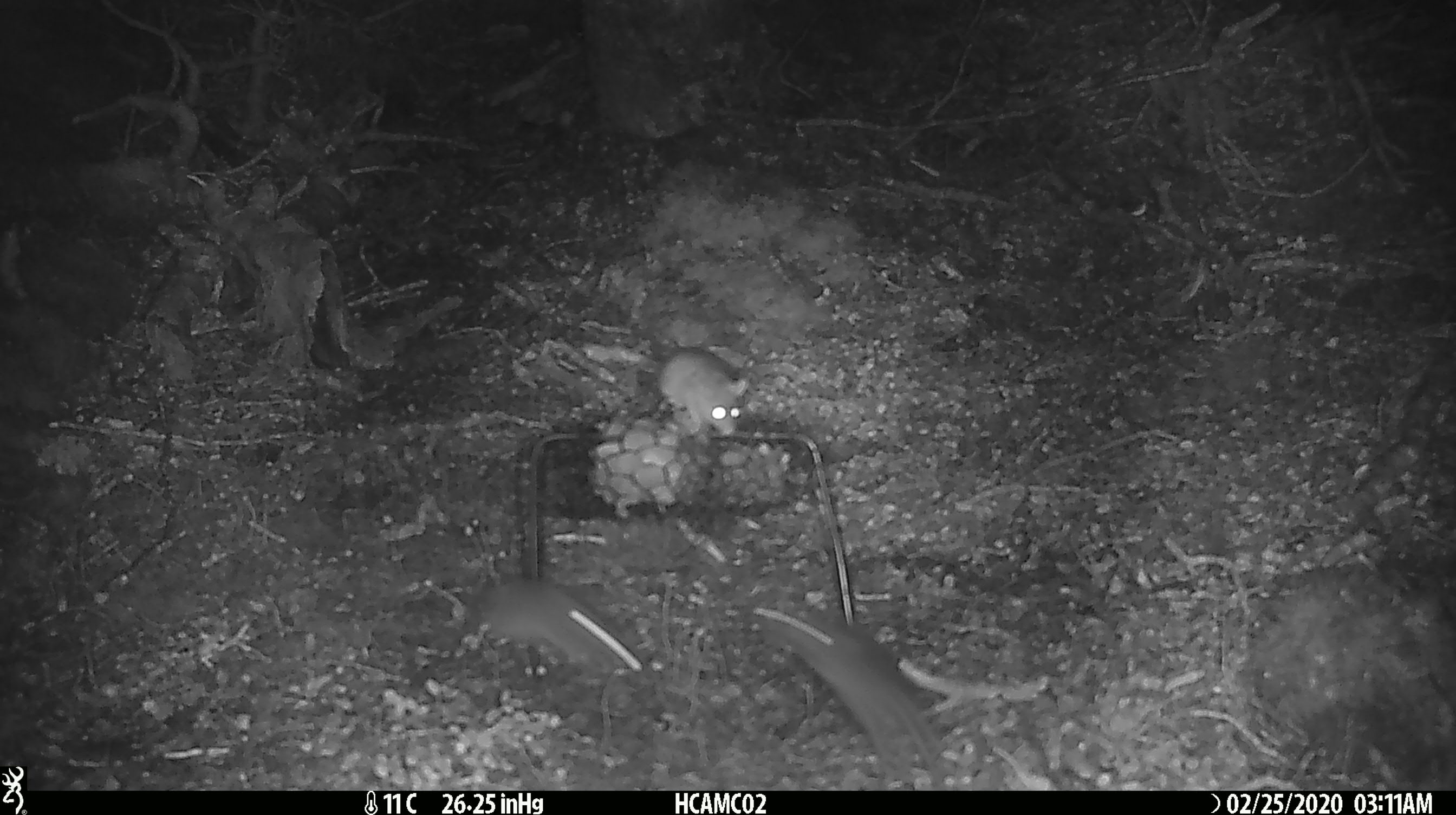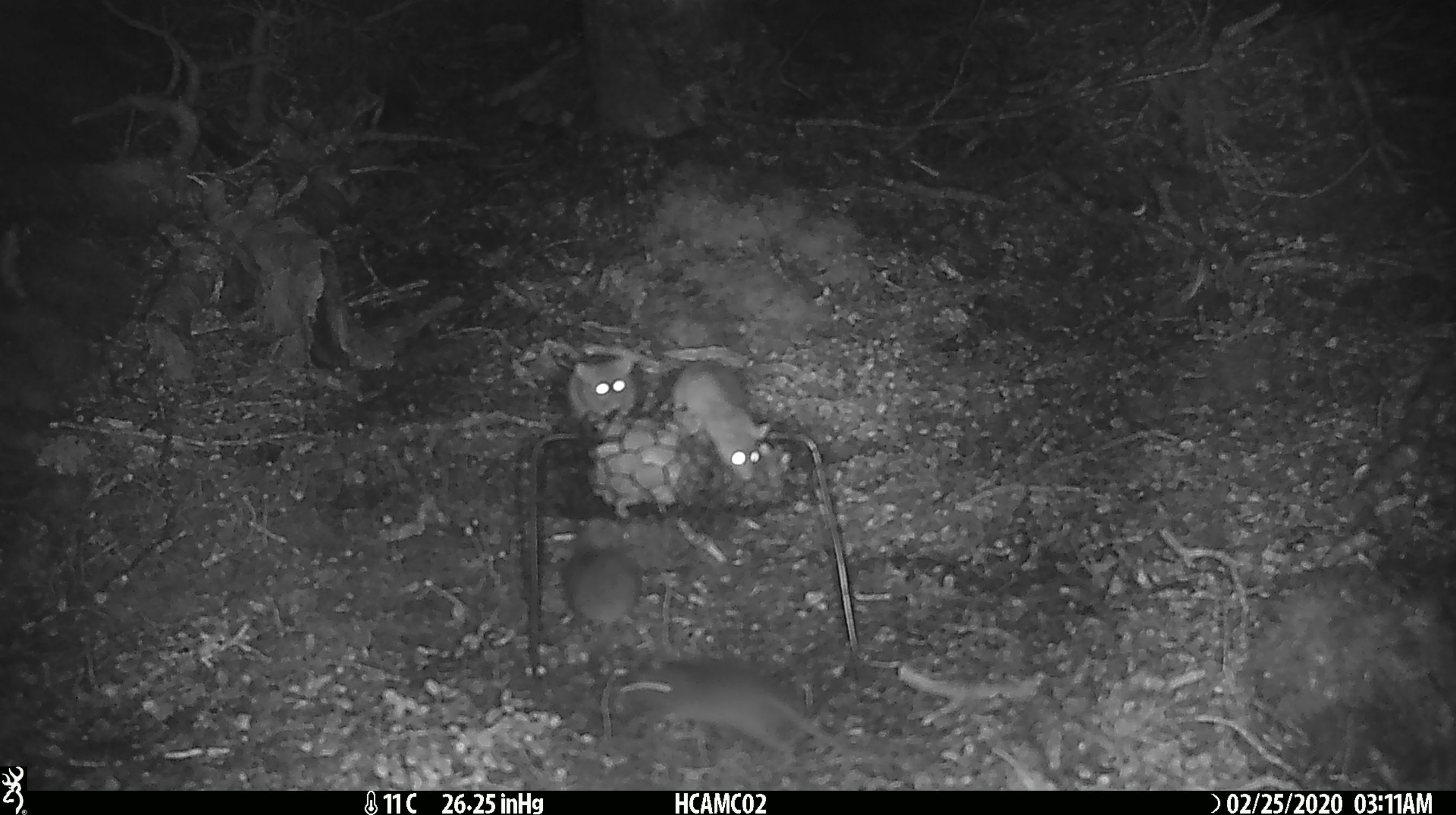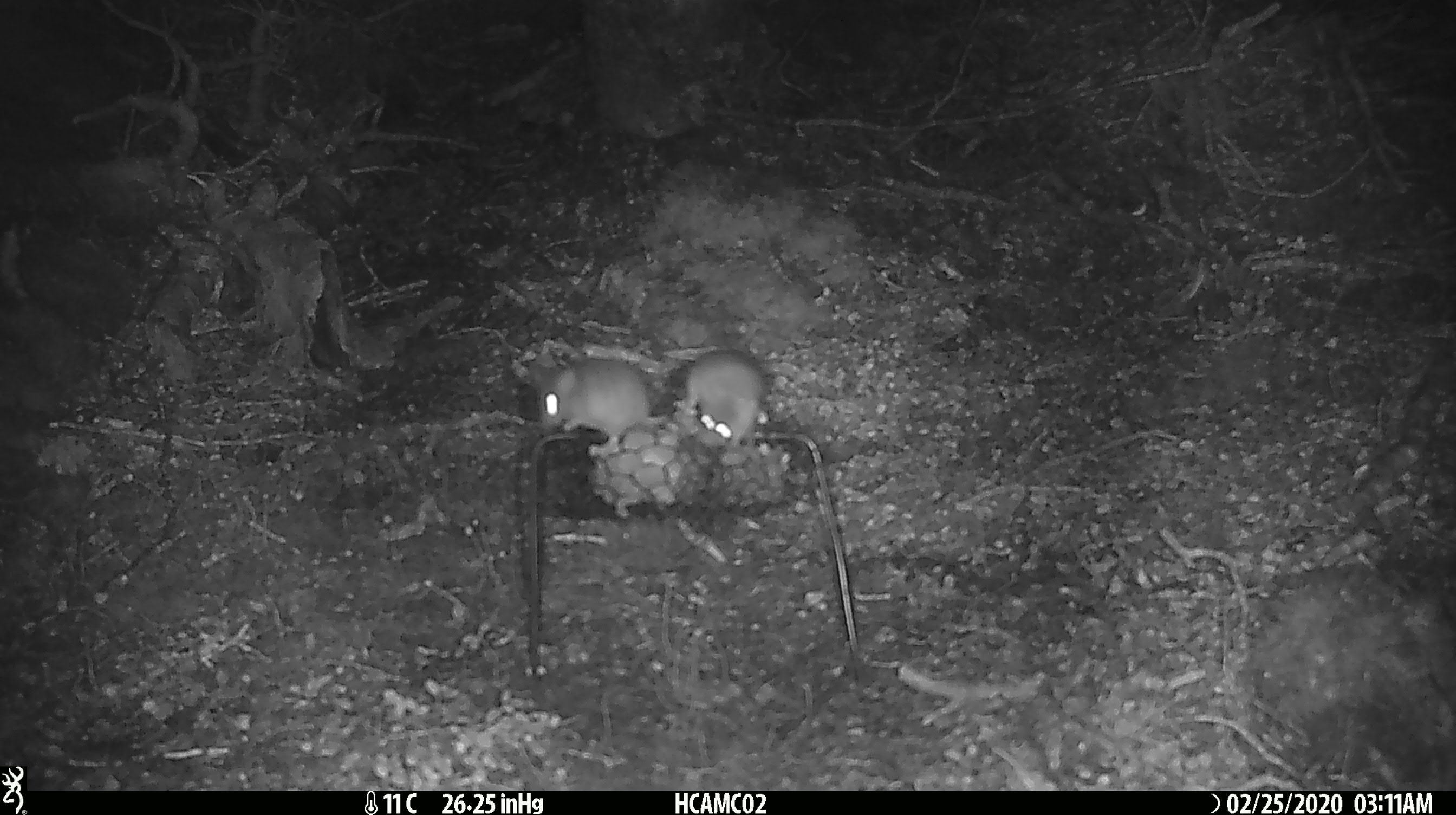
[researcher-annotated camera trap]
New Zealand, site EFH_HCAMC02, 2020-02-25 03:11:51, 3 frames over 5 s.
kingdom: Animalia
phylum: Chordata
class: Mammalia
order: Rodentia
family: Muridae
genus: Mus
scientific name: Mus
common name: mouse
Mouse (Mus).